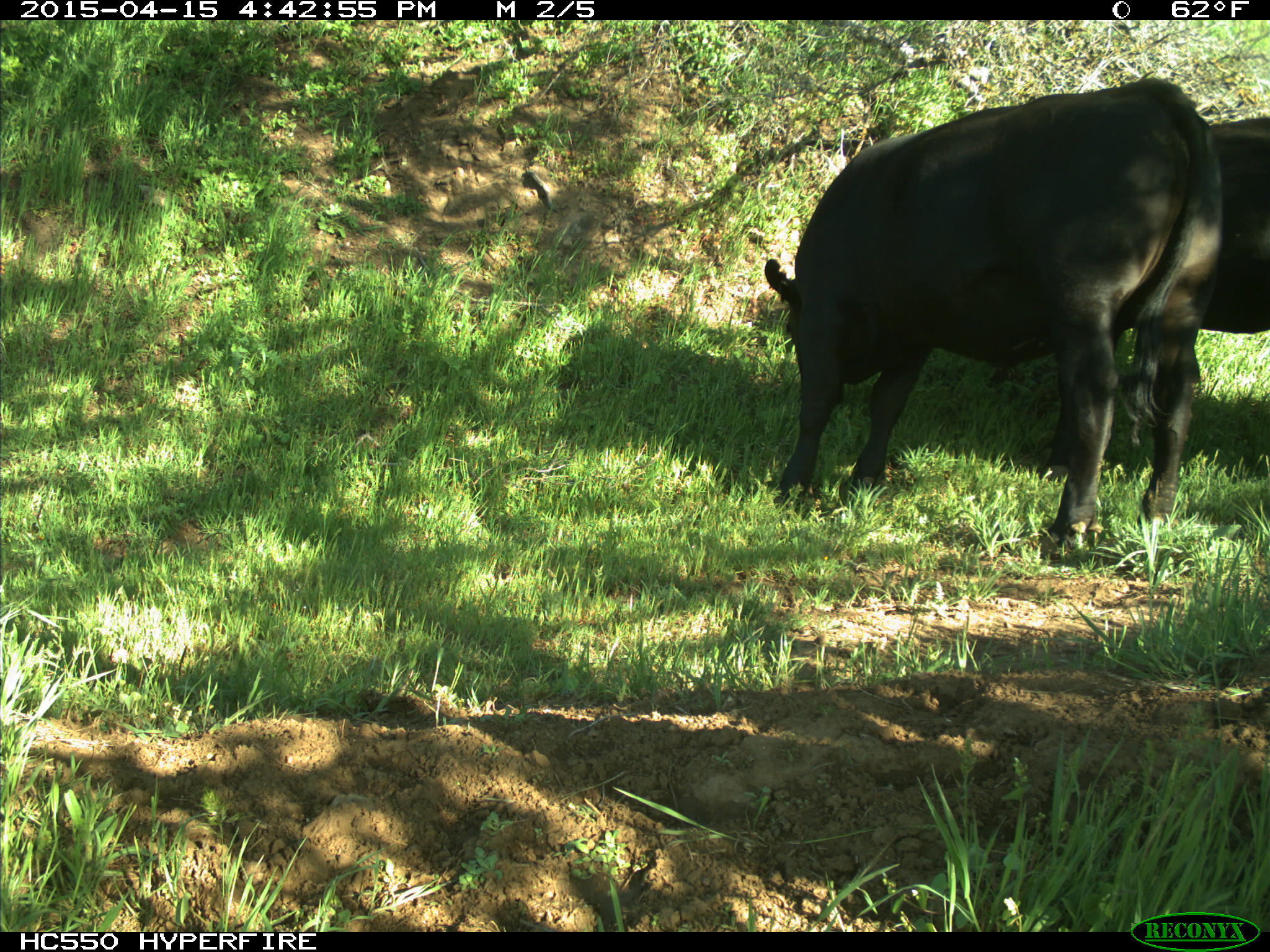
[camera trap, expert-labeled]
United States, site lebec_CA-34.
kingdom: Animalia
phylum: Chordata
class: Mammalia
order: Artiodactyla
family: Bovidae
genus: Bos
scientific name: Bos taurus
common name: domestic cow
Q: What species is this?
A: Bos taurus (domestic cow).